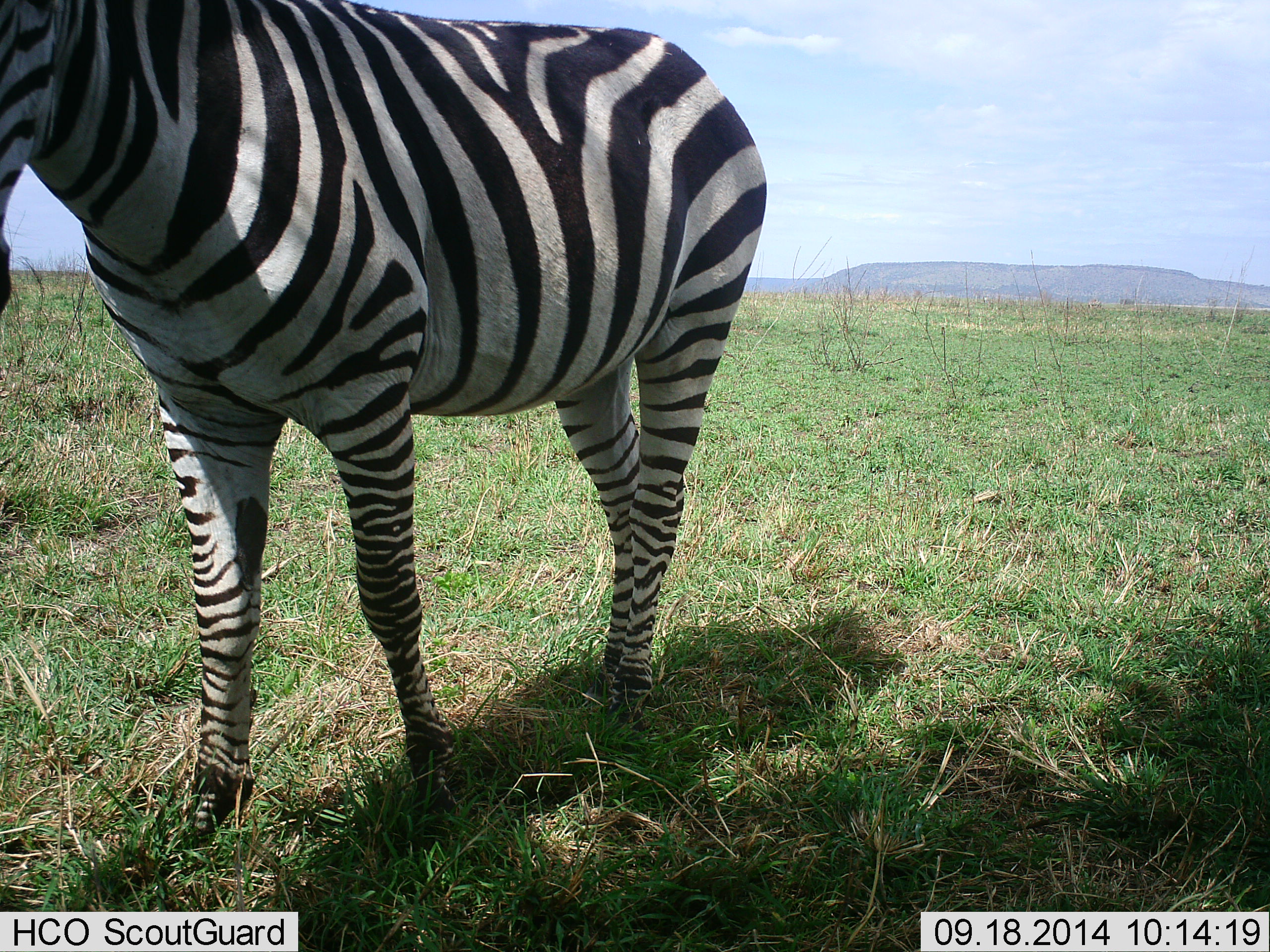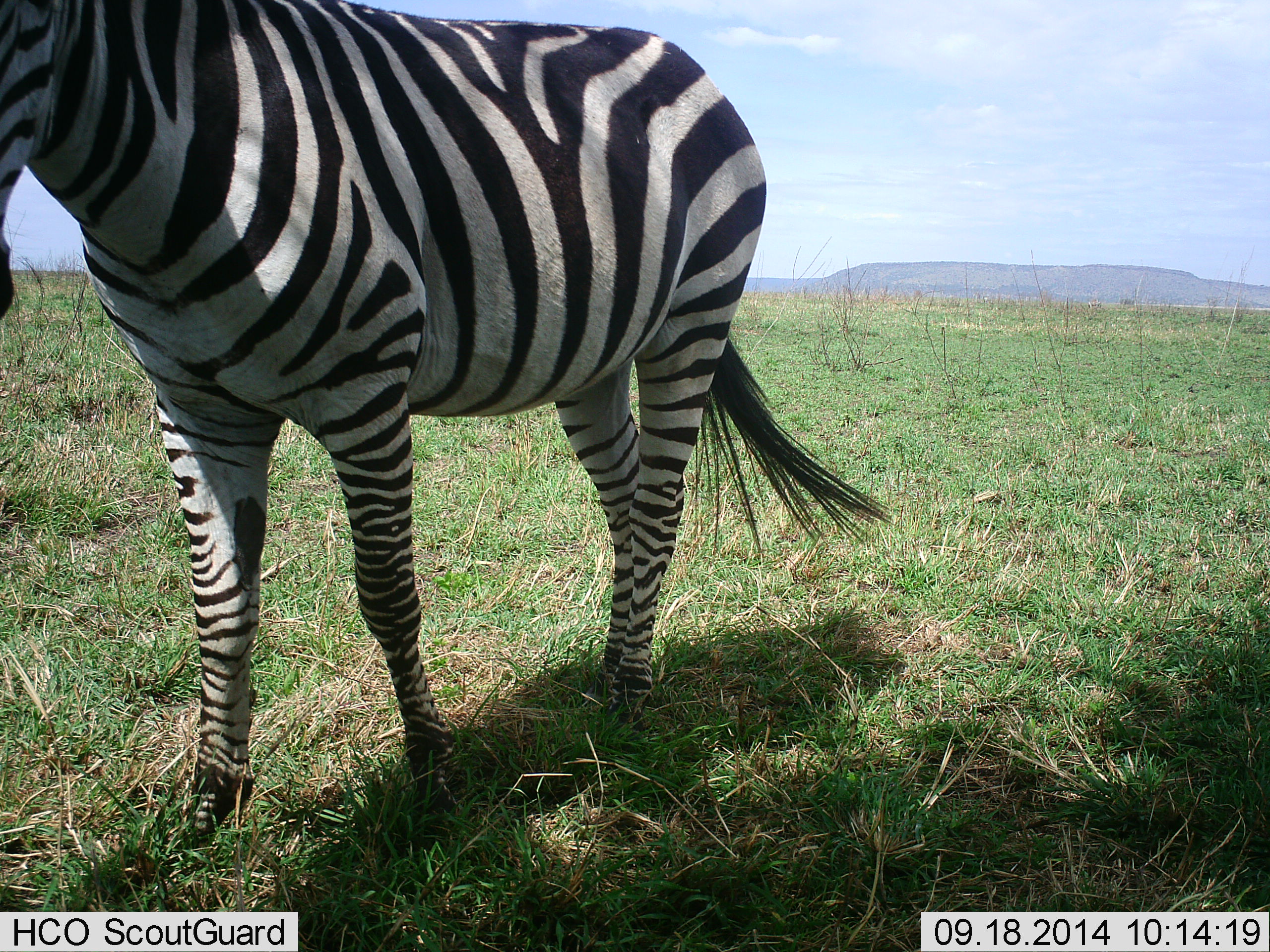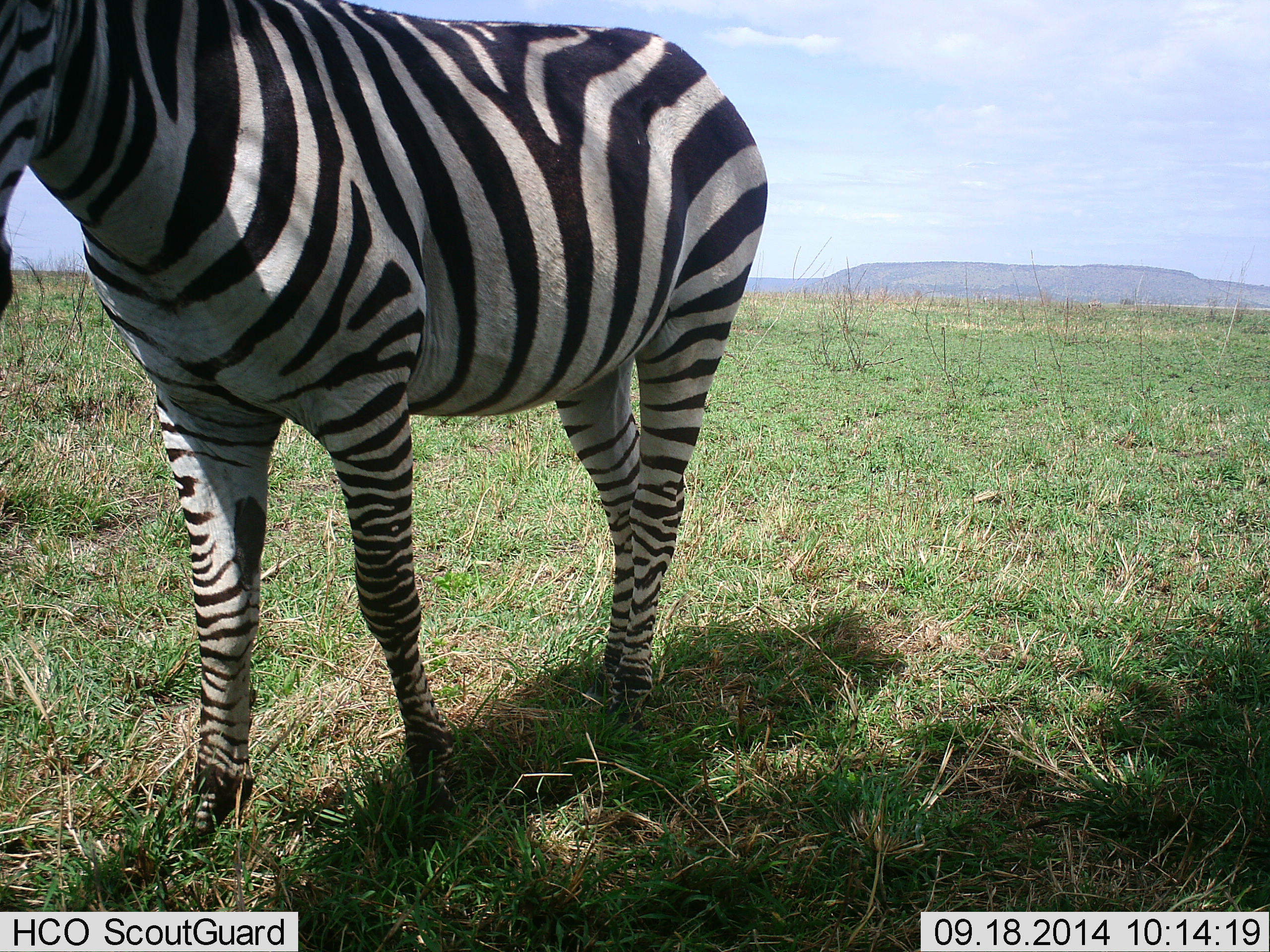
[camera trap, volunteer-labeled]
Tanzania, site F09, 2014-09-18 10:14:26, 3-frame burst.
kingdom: Animalia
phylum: Chordata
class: Mammalia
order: Perissodactyla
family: Equidae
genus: Equus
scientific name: Equus quagga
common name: plains zebra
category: zebra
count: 1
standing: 90%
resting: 0%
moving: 10%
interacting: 0%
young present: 0%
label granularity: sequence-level